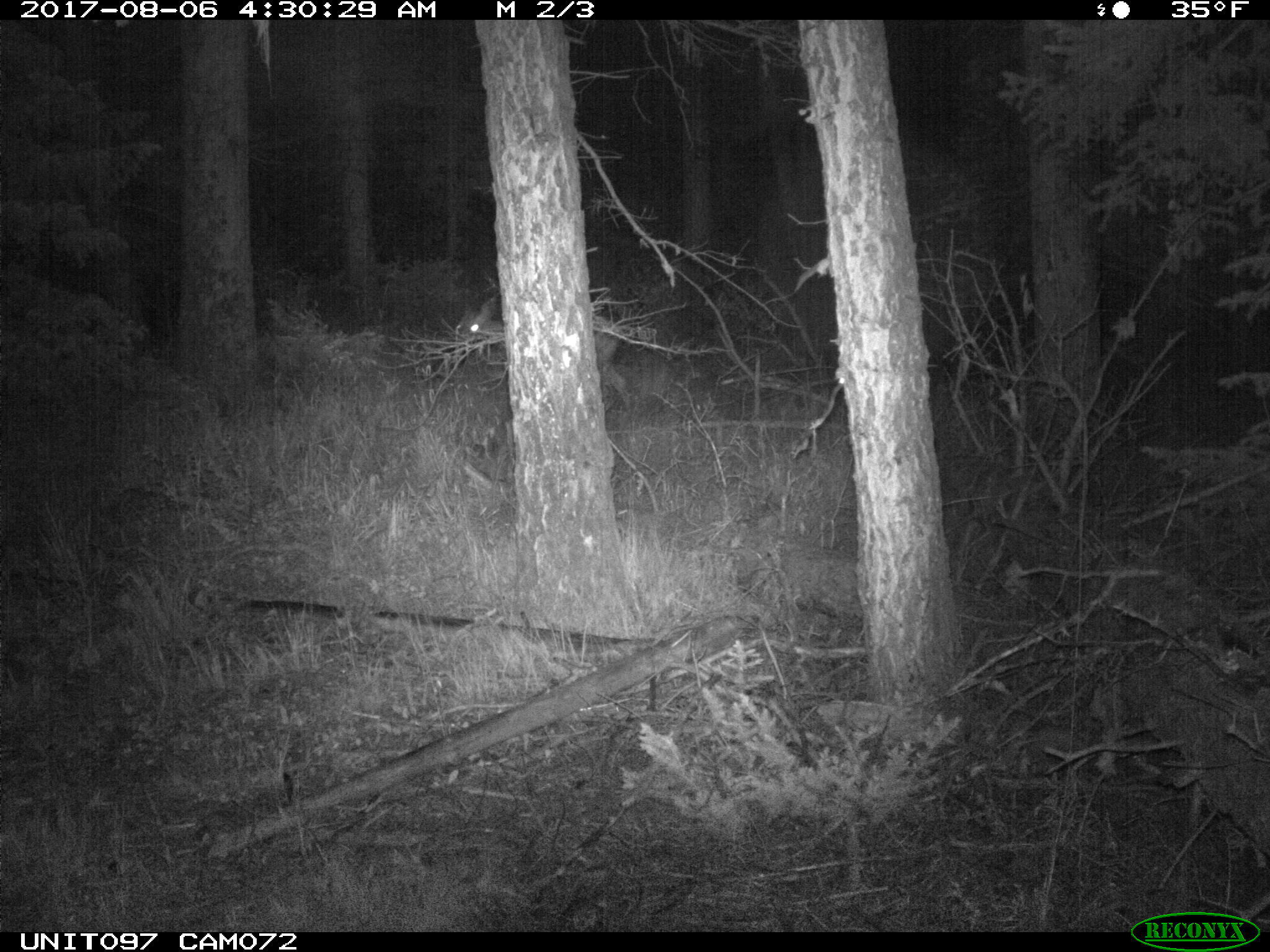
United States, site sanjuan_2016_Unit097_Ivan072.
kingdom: Animalia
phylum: Chordata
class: Mammalia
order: Artiodactyla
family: Cervidae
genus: Odocoileus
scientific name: Odocoileus hemionus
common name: mule deer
Odocoileus hemionus (mule deer).